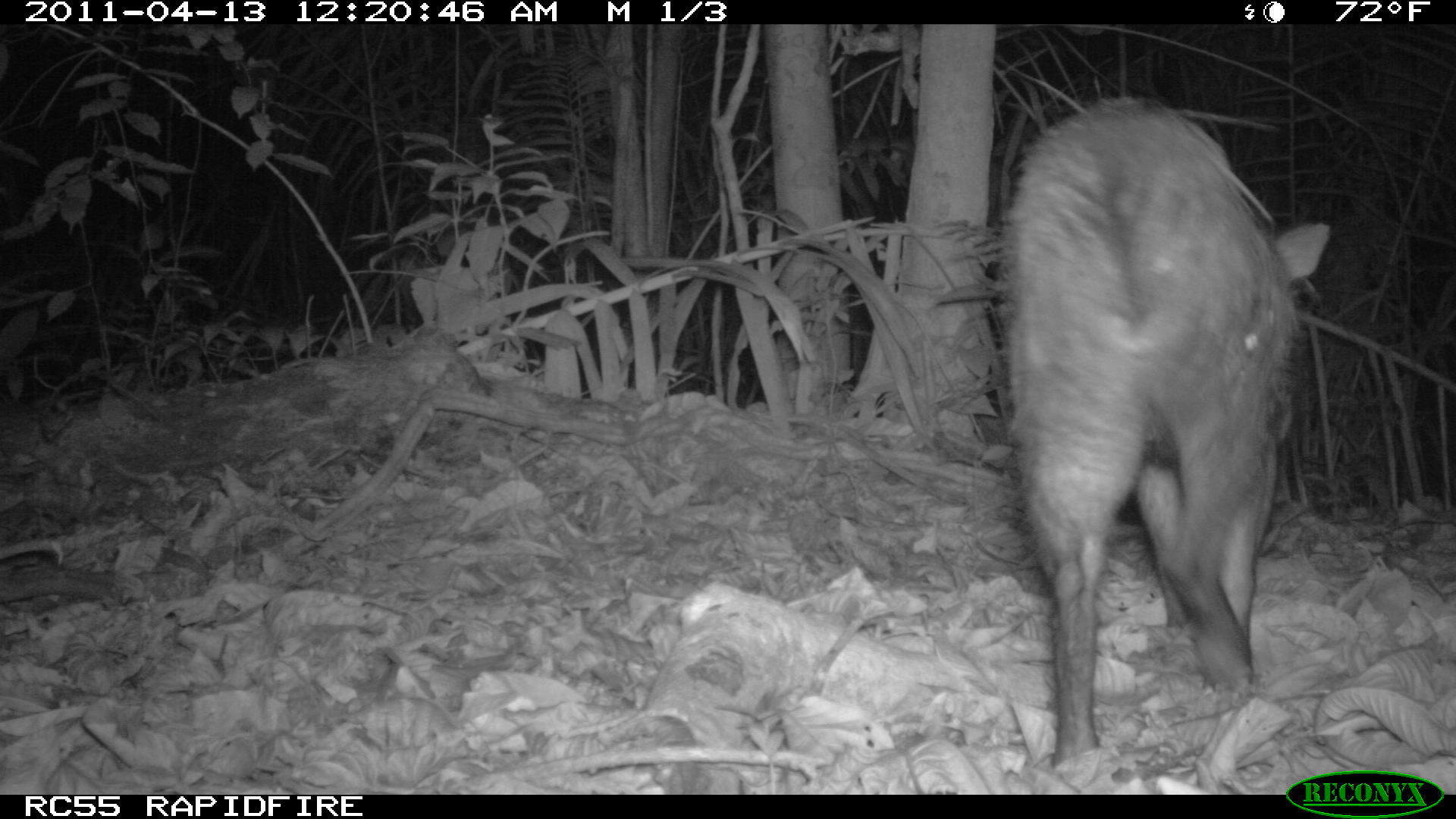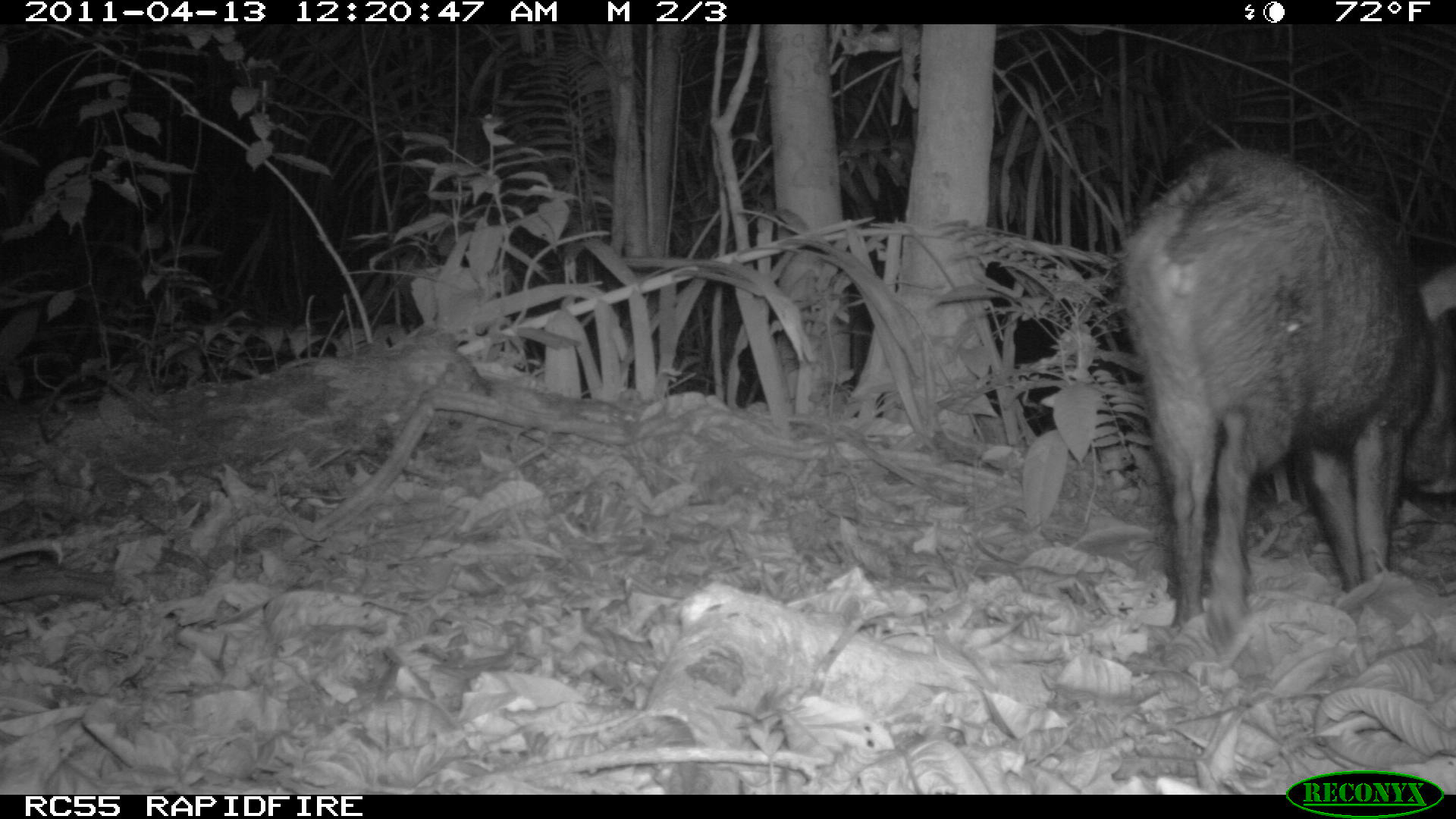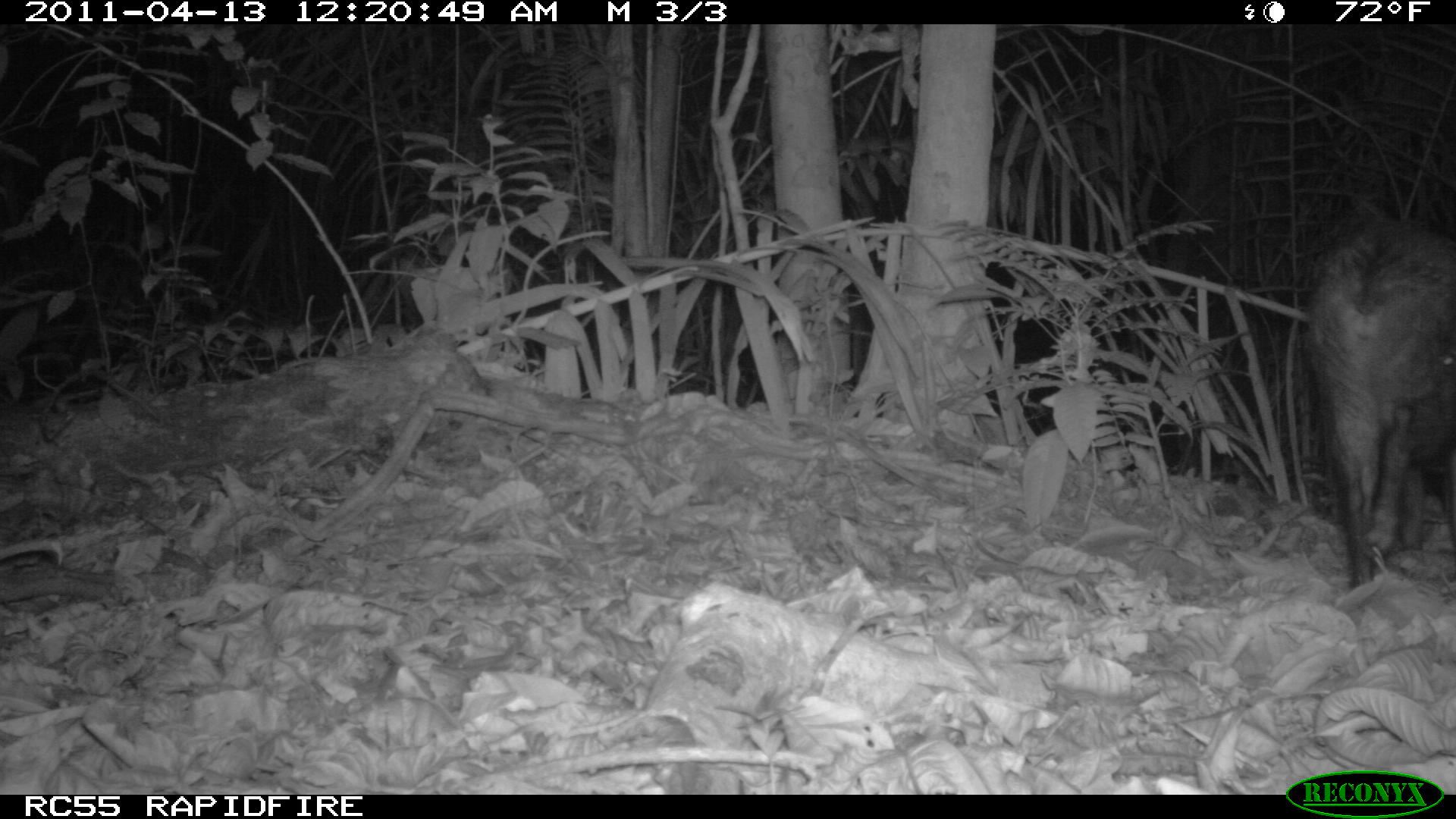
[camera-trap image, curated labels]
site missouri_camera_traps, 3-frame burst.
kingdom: Animalia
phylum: Chordata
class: Mammalia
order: Artiodactyla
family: Tayassuidae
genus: Pecari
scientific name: Pecari tajacu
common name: collared peccary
Collared peccary (Pecari tajacu). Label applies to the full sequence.